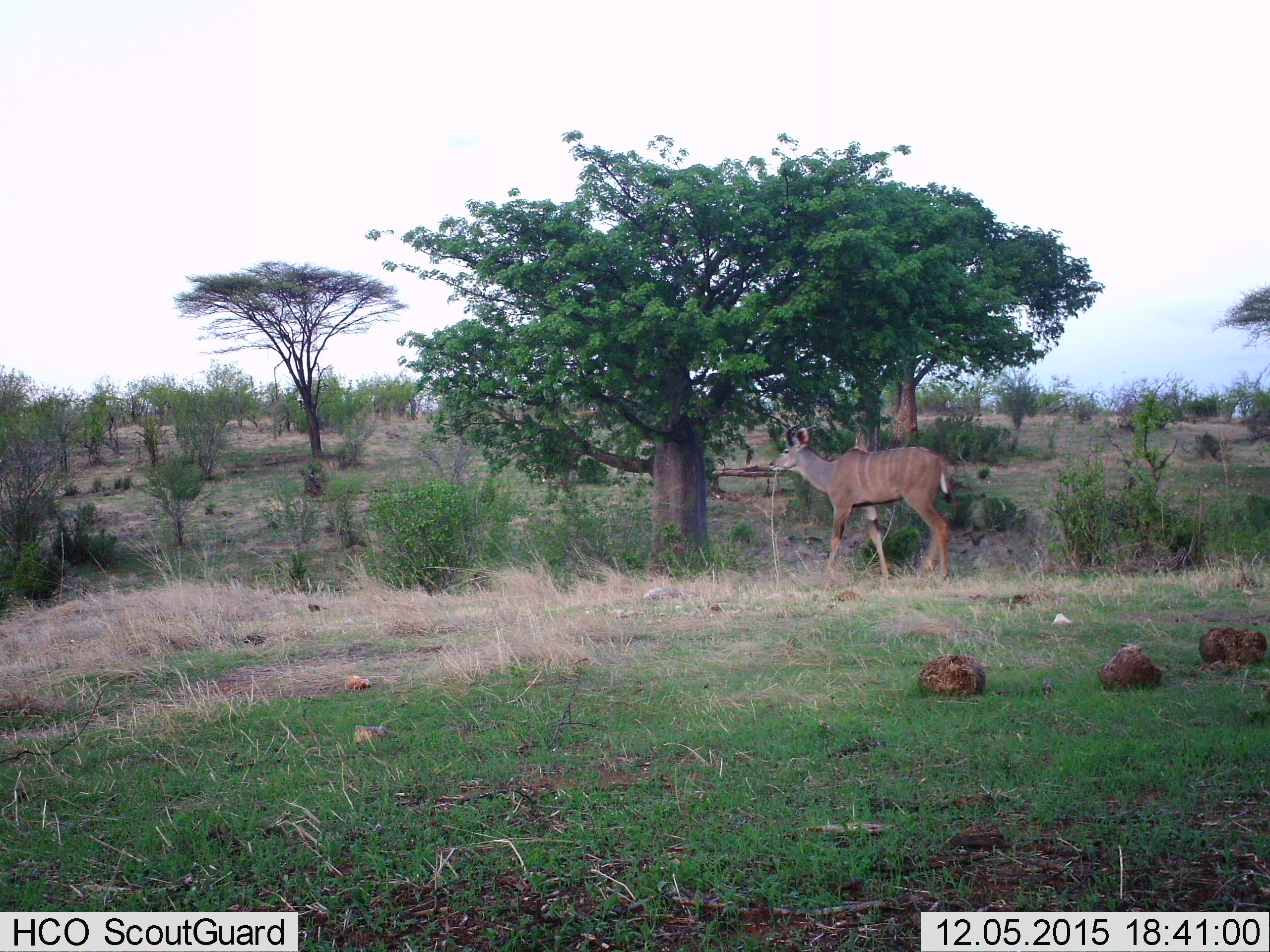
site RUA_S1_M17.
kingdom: Animalia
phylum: Chordata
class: Mammalia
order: Artiodactyla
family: Bovidae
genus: Tragelaphus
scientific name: Tragelaphus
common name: kudu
Kudu (Tragelaphus), count 1. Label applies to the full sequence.